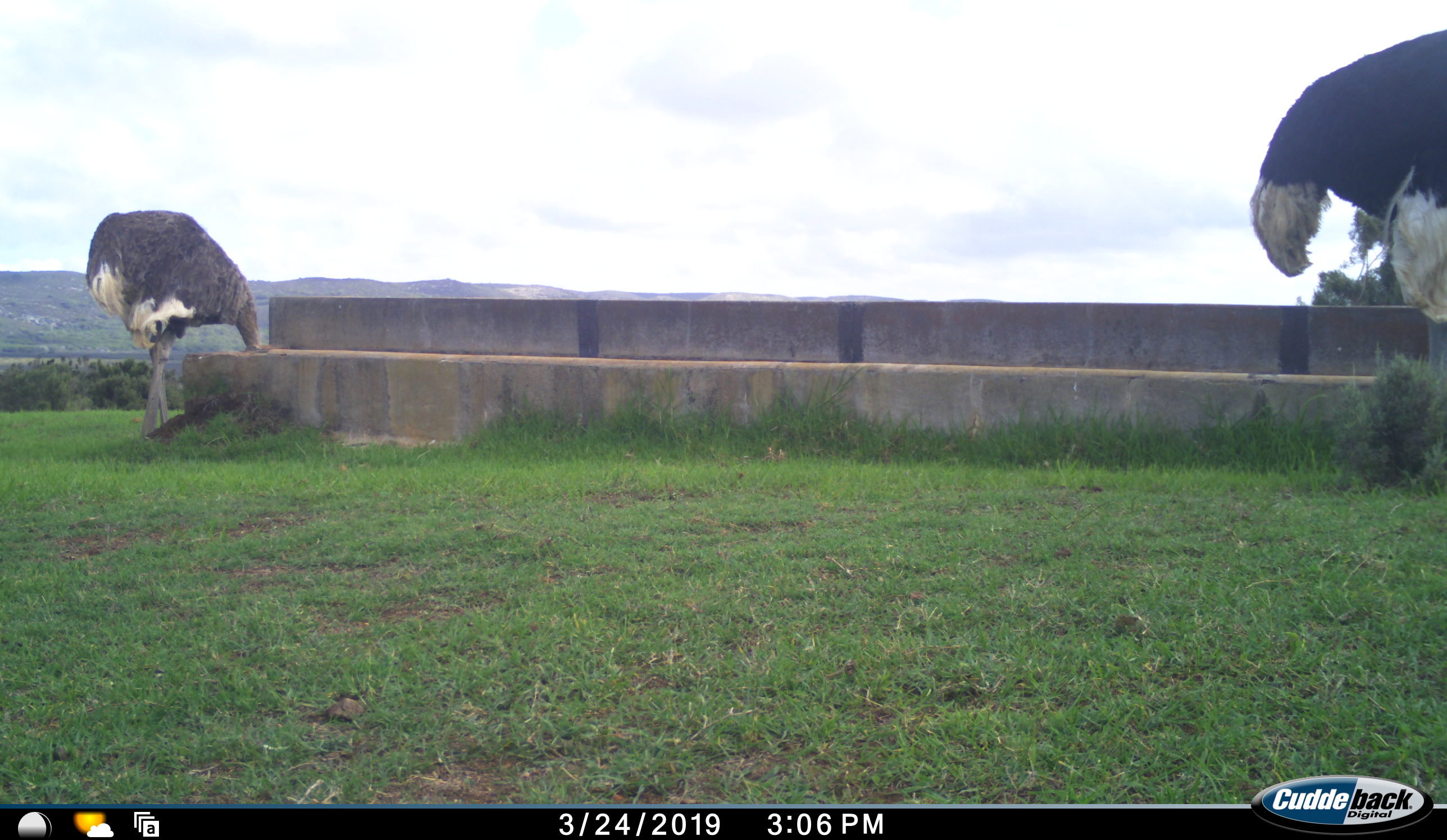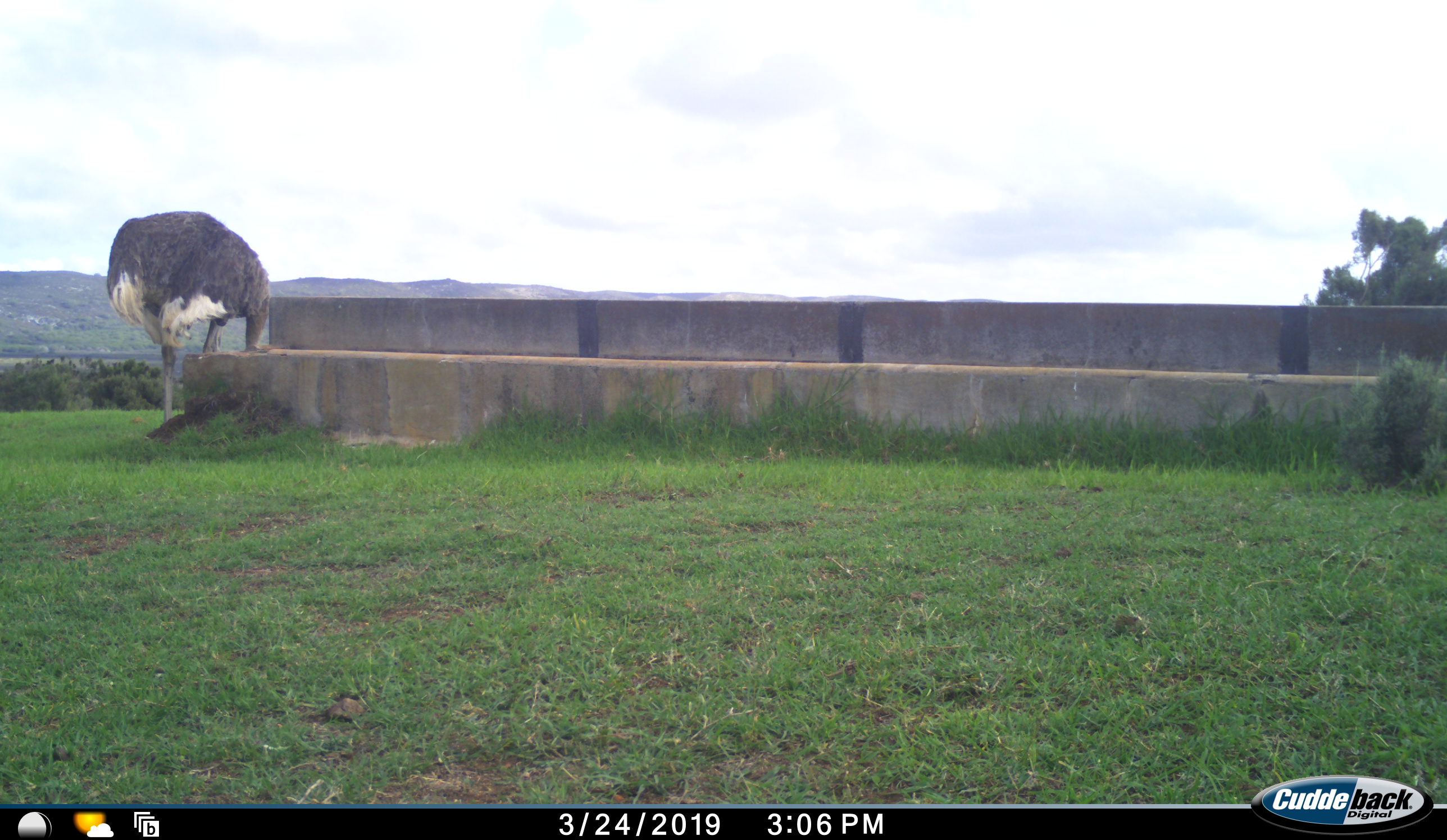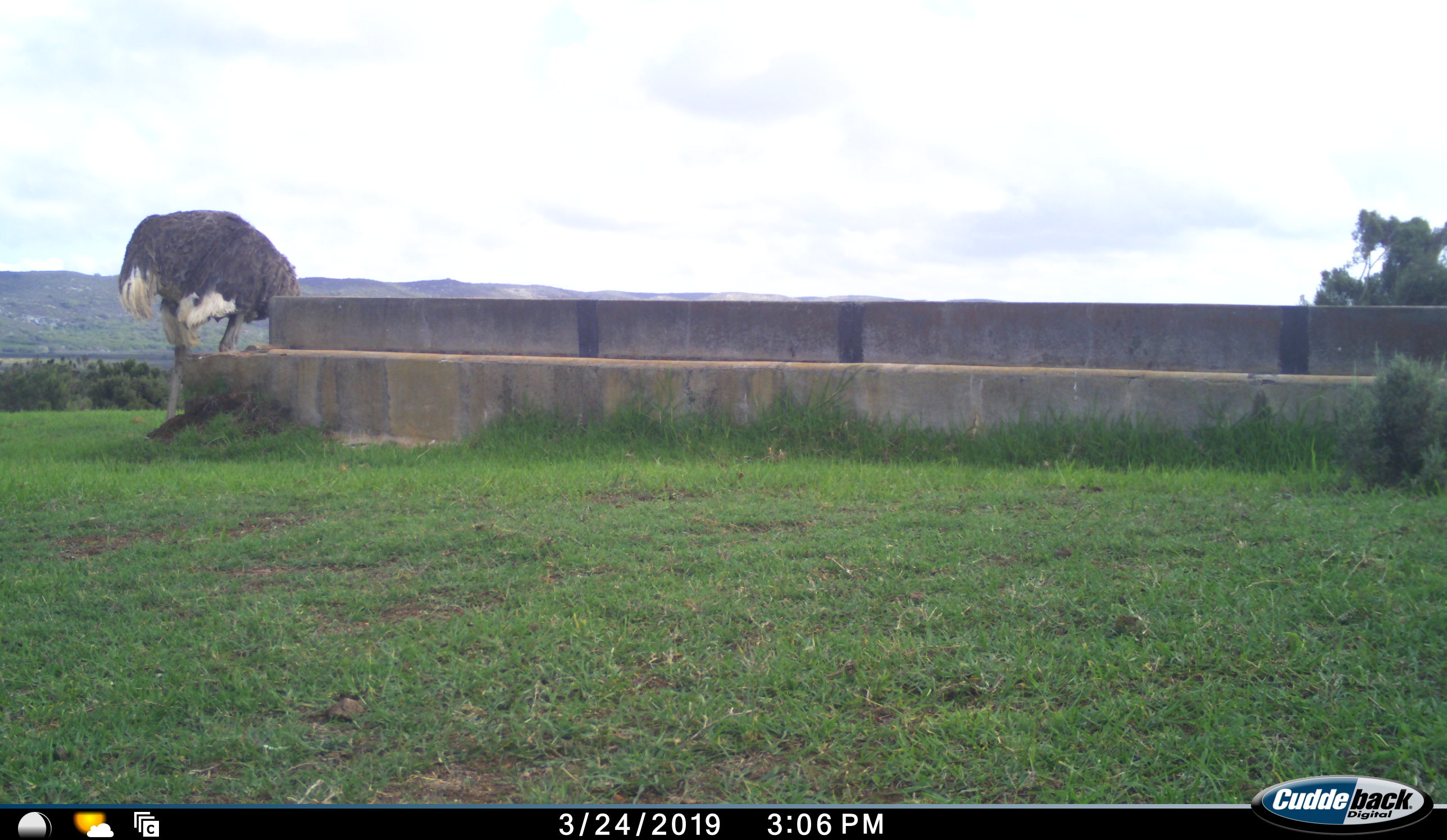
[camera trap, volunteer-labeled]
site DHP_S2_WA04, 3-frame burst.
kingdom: Animalia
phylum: Chordata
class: Aves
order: Struthioniformes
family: Struthionidae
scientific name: Struthionidae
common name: ostrich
Ostrich (Struthionidae), count 2. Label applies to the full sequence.